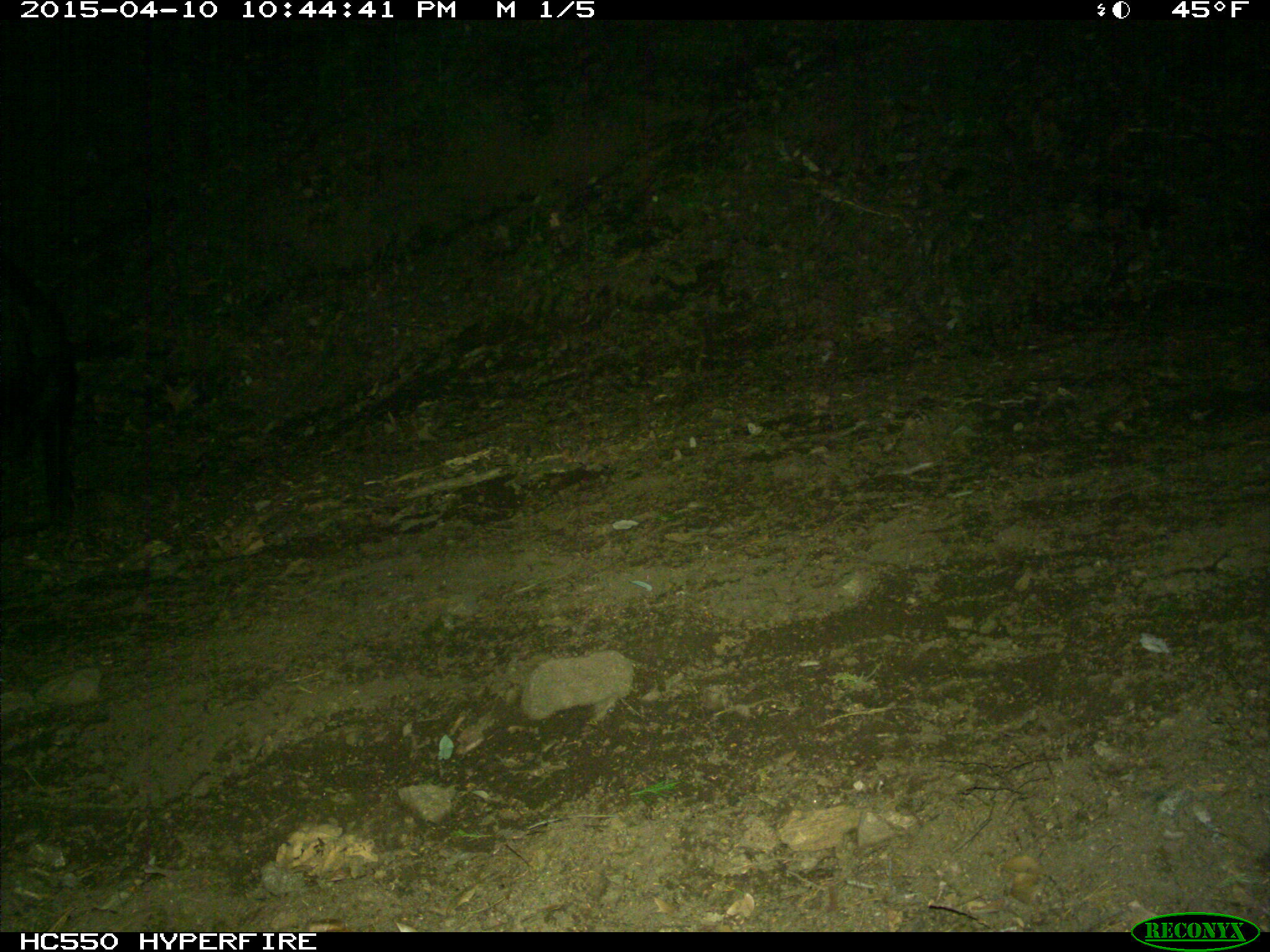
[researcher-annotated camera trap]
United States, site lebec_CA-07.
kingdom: Animalia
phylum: Chordata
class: Mammalia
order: Artiodactyla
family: Suidae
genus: Sus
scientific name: Sus scrofa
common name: wild boar